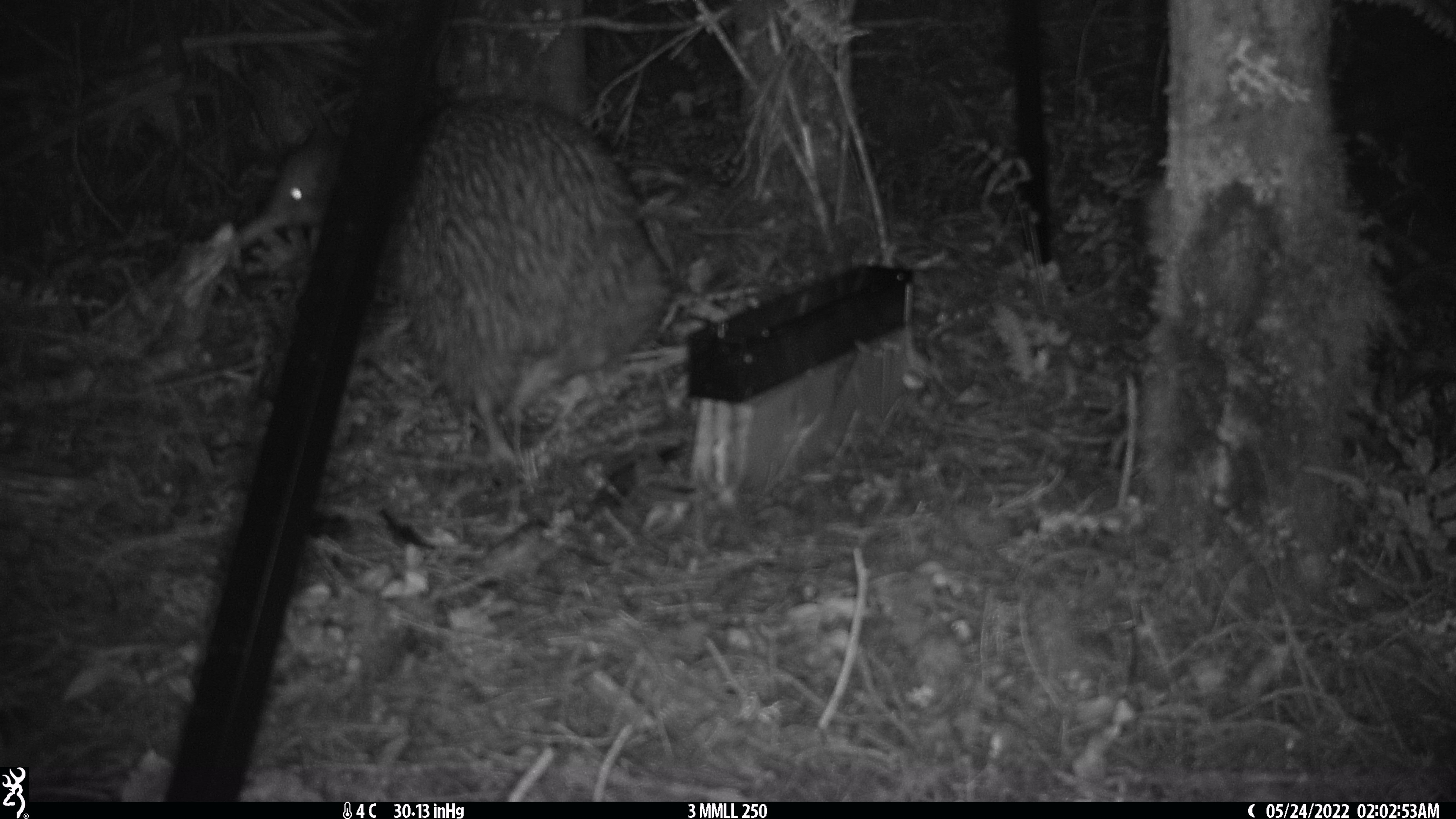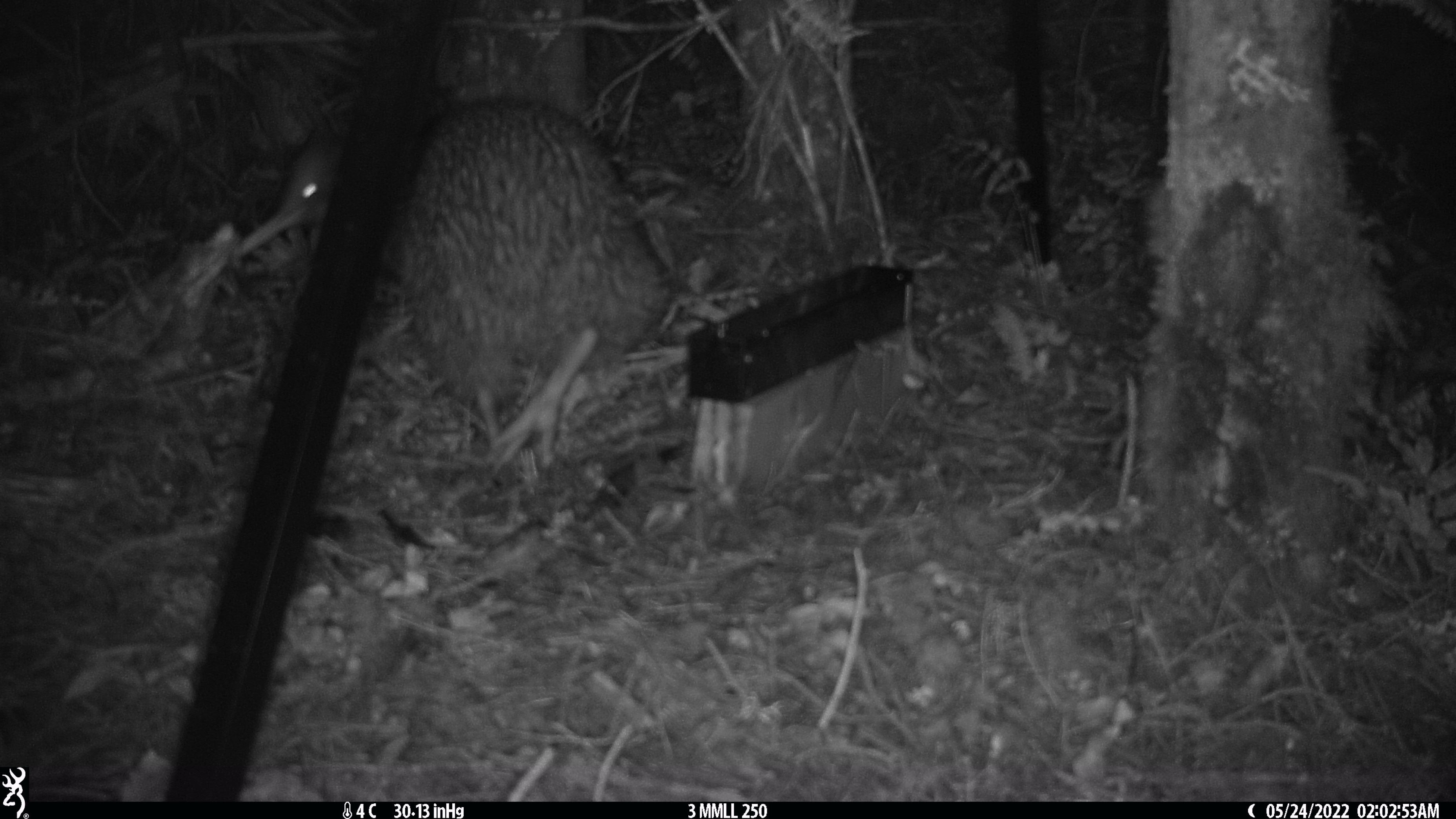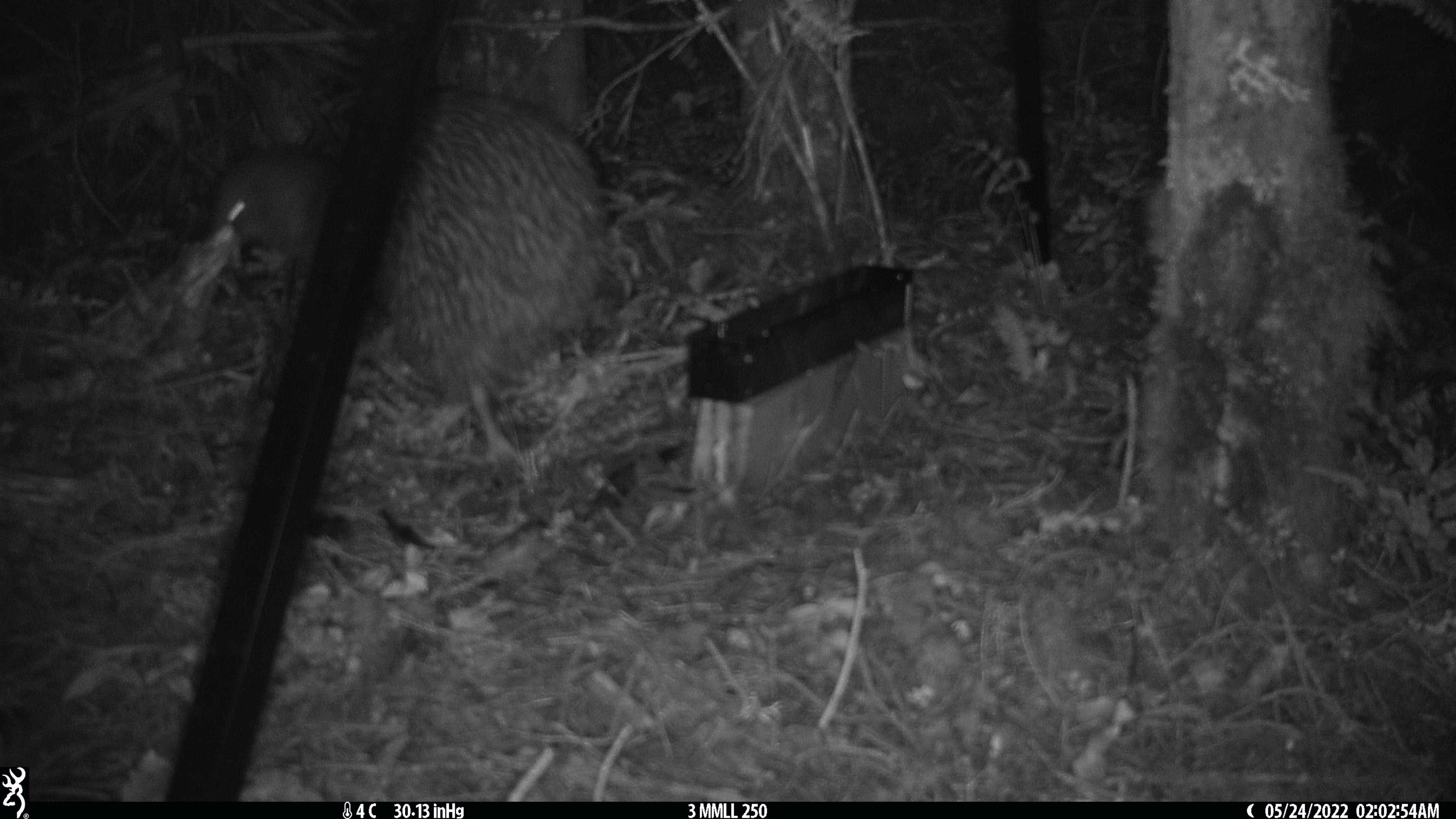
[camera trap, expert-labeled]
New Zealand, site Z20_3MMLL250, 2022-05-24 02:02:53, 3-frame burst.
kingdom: Animalia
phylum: Chordata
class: Aves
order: Apterygiformes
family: Apterygidae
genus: Apteryx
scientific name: Apteryx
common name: kiwi